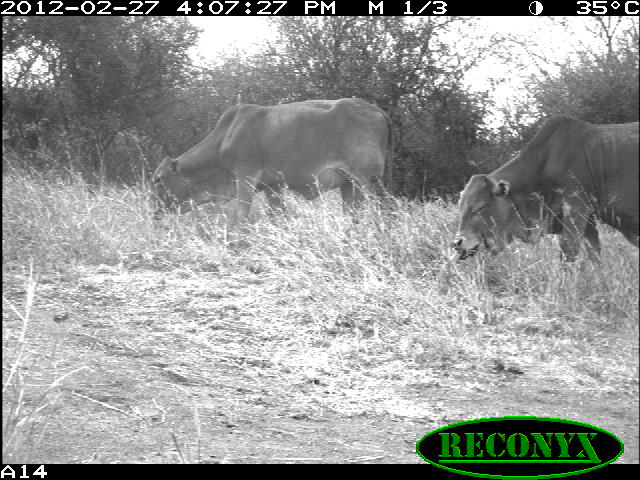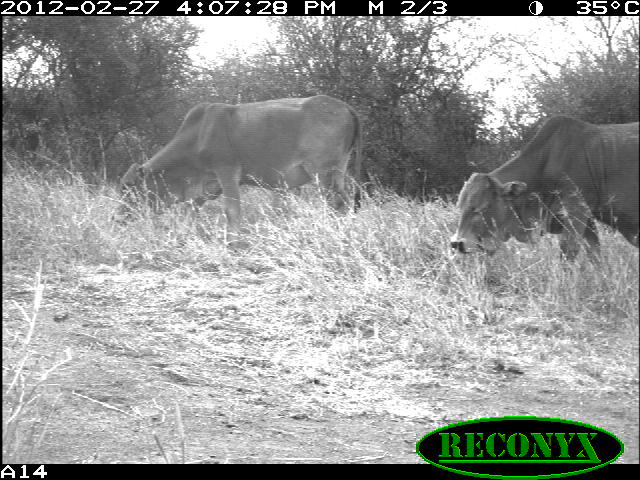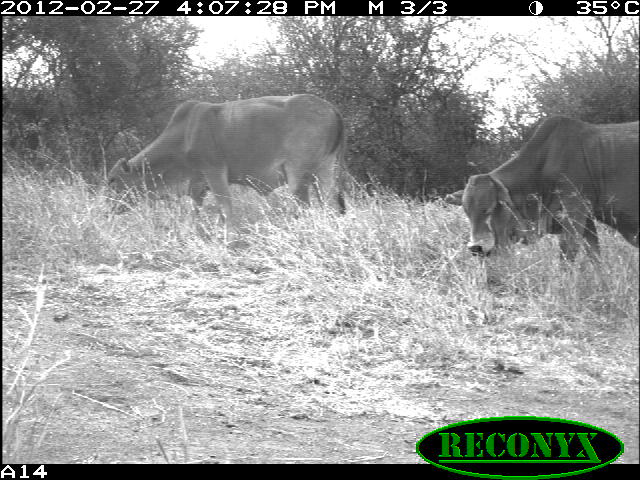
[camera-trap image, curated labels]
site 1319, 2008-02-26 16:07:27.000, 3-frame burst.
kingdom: Animalia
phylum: Chordata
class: Mammalia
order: Artiodactyla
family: Bovidae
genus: Bos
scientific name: Bos taurus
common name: domestic cattle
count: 2